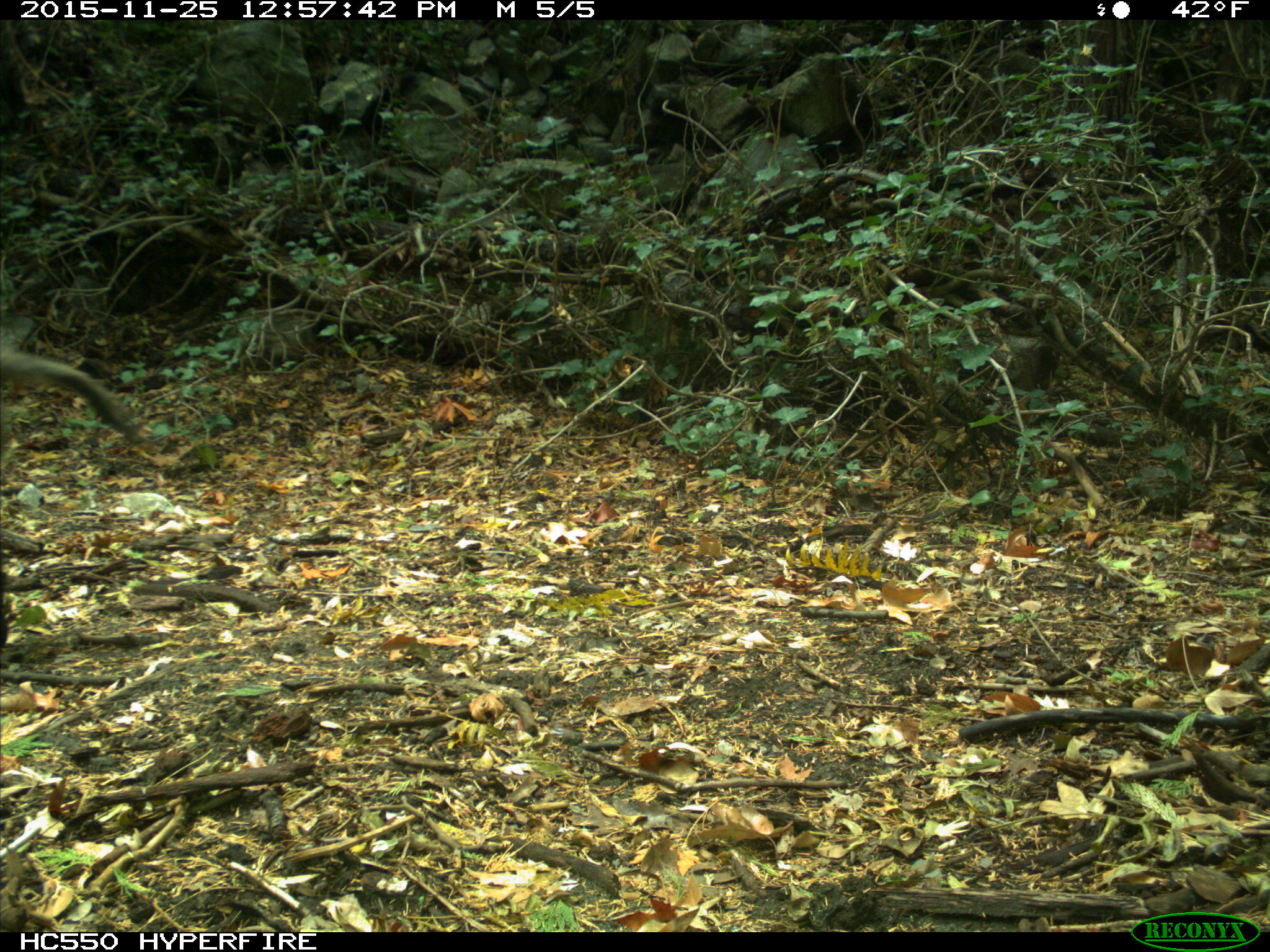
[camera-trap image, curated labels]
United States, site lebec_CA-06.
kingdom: Animalia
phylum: Chordata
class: Mammalia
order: Artiodactyla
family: Suidae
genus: Sus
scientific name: Sus scrofa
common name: wild boar